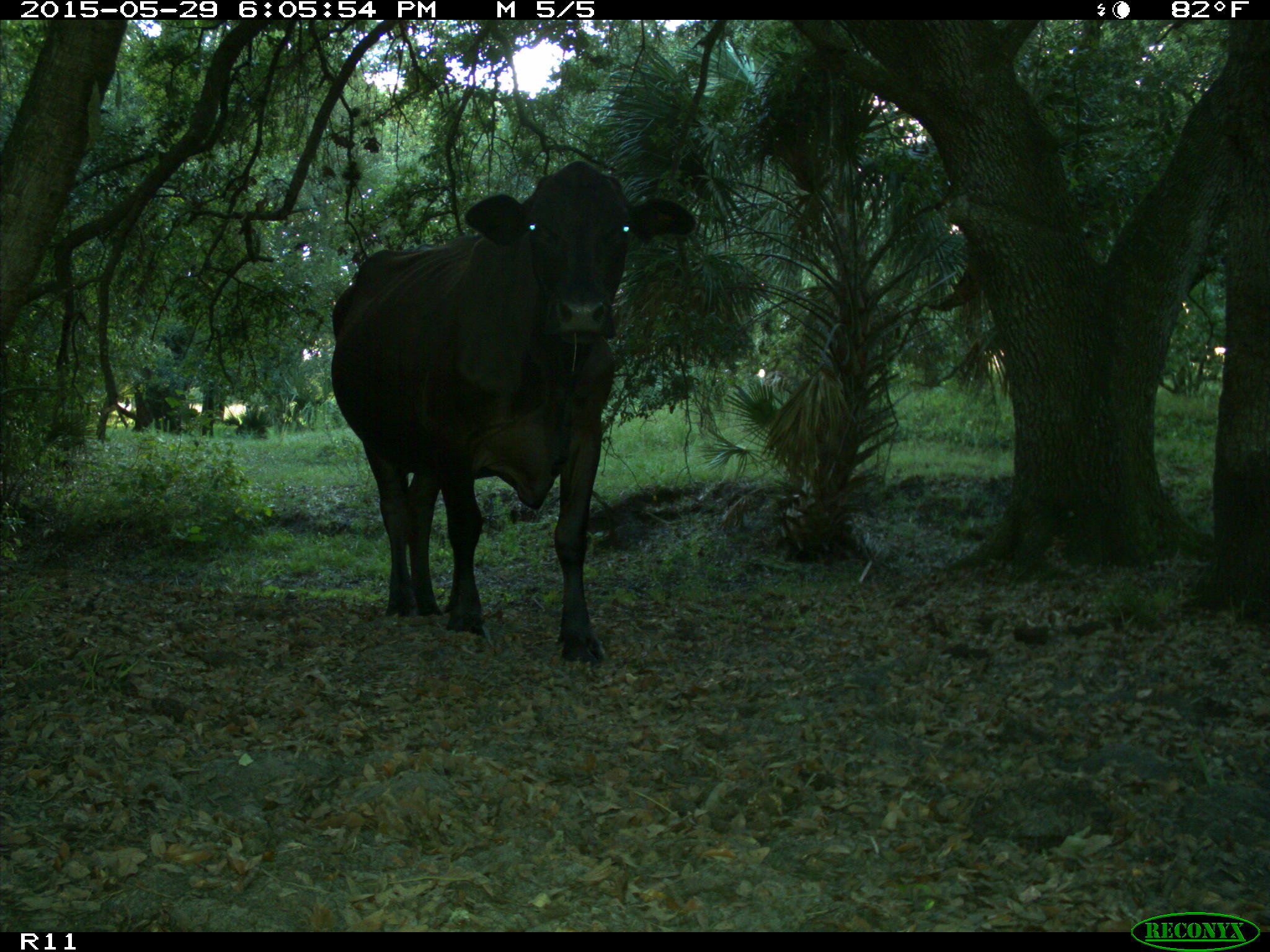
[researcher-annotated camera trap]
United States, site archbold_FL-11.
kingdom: Animalia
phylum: Chordata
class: Mammalia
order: Artiodactyla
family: Bovidae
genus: Bos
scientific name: Bos taurus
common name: domestic cow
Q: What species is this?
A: Bos taurus (domestic cow).